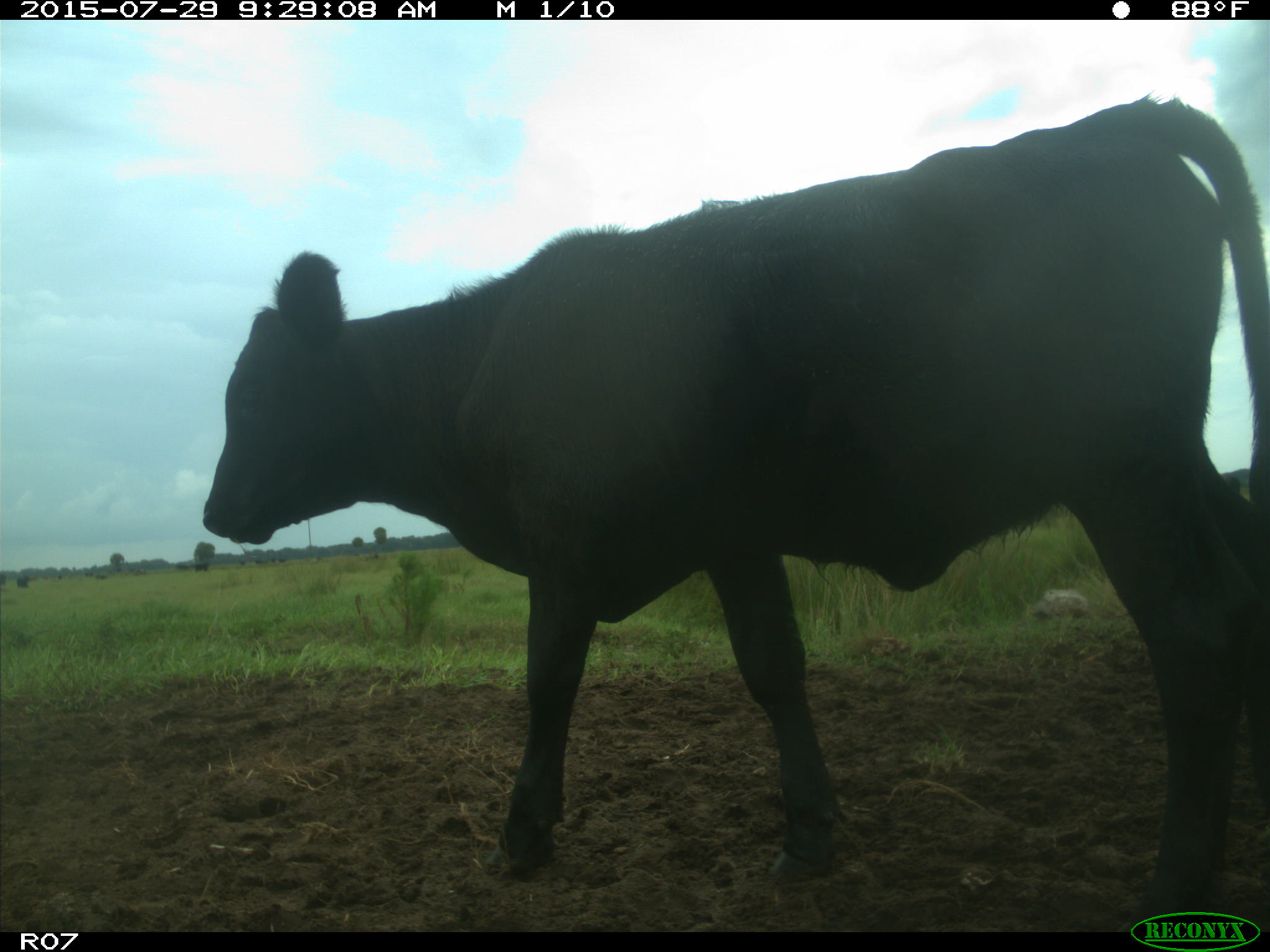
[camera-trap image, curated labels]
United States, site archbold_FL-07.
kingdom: Animalia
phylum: Chordata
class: Mammalia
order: Artiodactyla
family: Bovidae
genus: Bos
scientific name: Bos taurus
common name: domestic cow